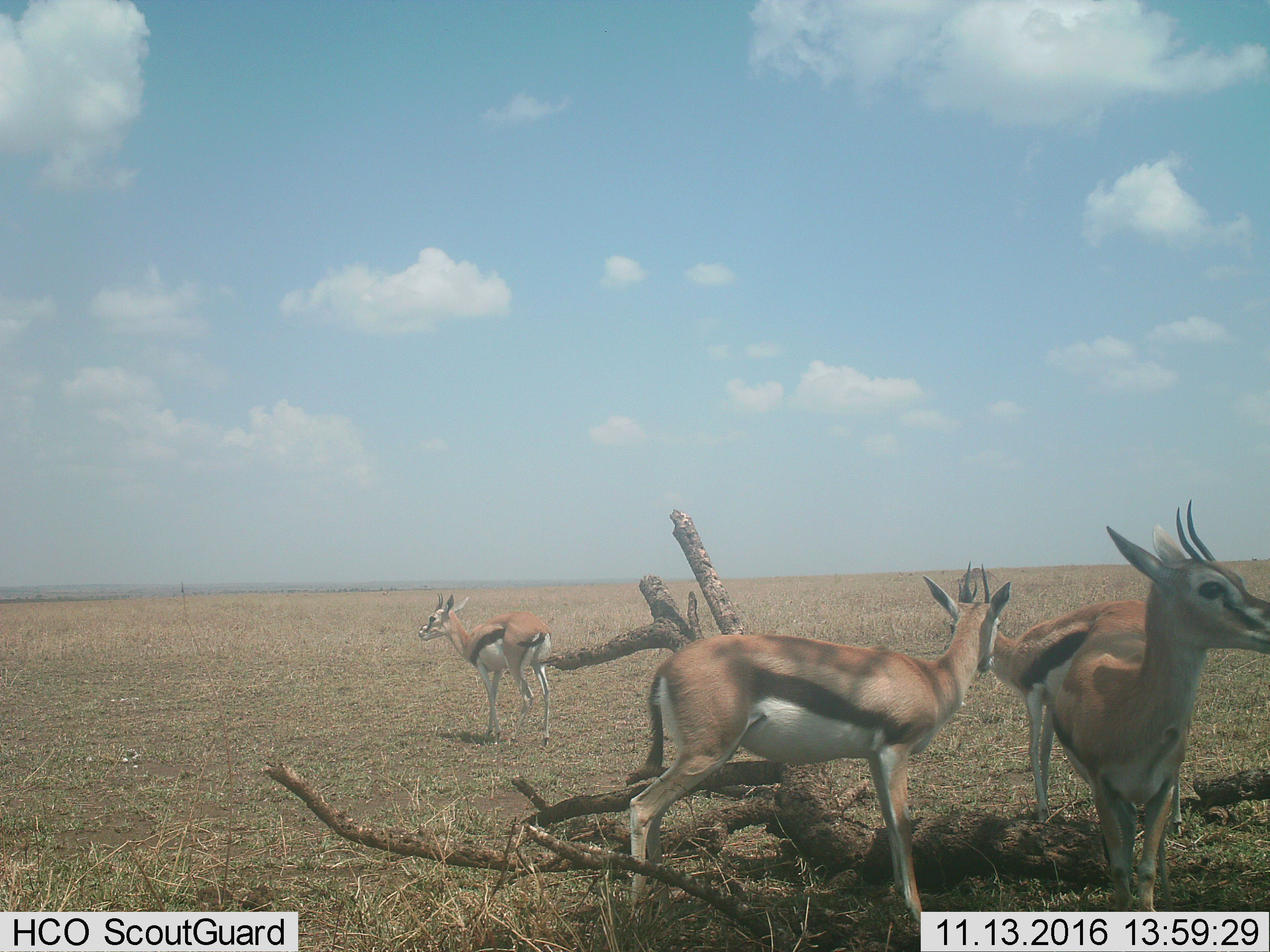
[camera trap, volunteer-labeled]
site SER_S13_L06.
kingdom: Animalia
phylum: Chordata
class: Mammalia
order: Artiodactyla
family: Bovidae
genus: Eudorcas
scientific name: Eudorcas thomsonii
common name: thomson's gazelle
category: gazellethomsons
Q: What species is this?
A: Gazellethomsons (thomson's gazelle) (Eudorcas thomsonii).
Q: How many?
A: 4.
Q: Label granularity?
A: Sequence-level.